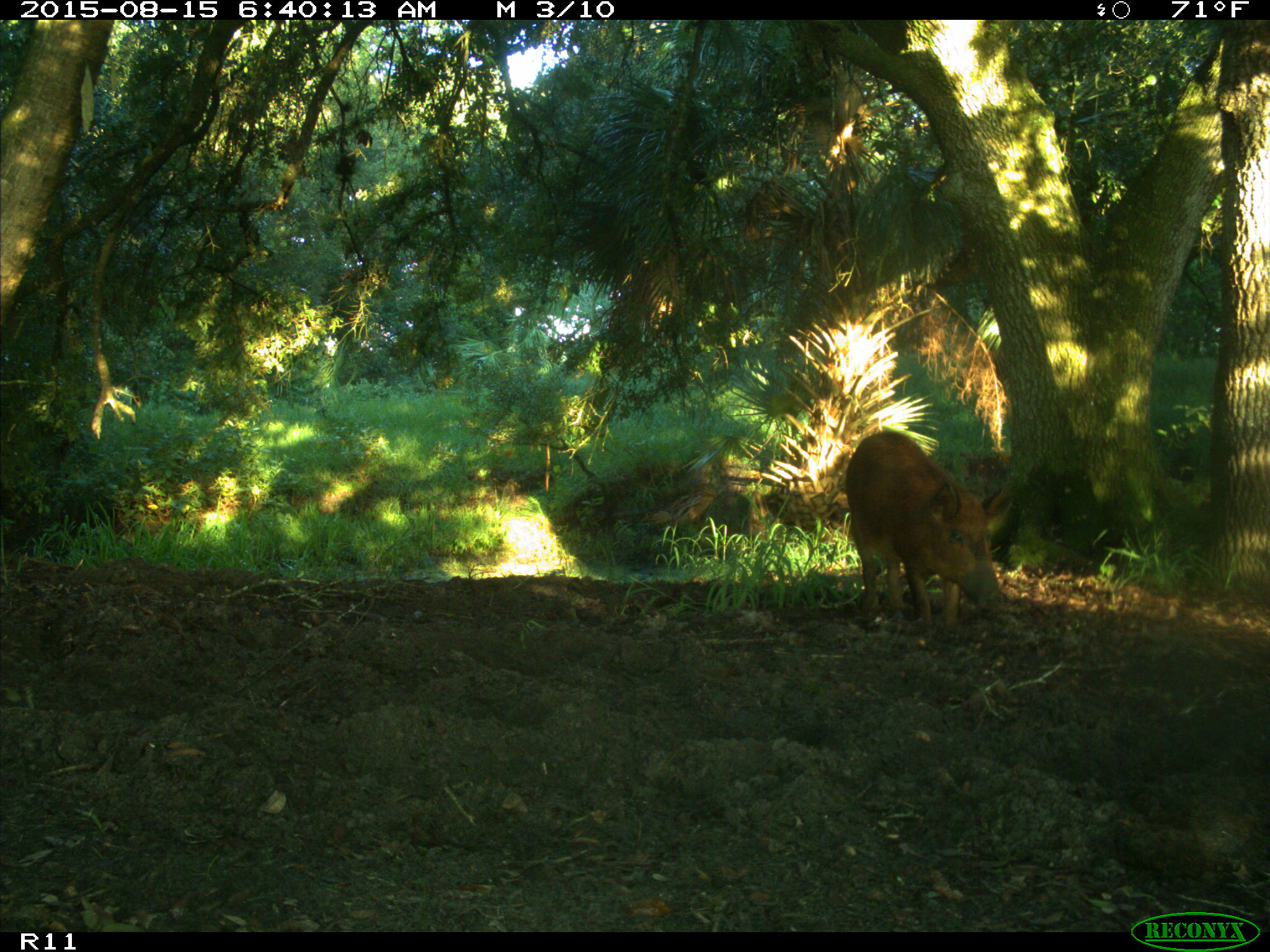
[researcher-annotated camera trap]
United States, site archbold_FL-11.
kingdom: Animalia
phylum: Chordata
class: Mammalia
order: Artiodactyla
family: Suidae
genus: Sus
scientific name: Sus scrofa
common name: wild boar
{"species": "Sus scrofa (wild boar)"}